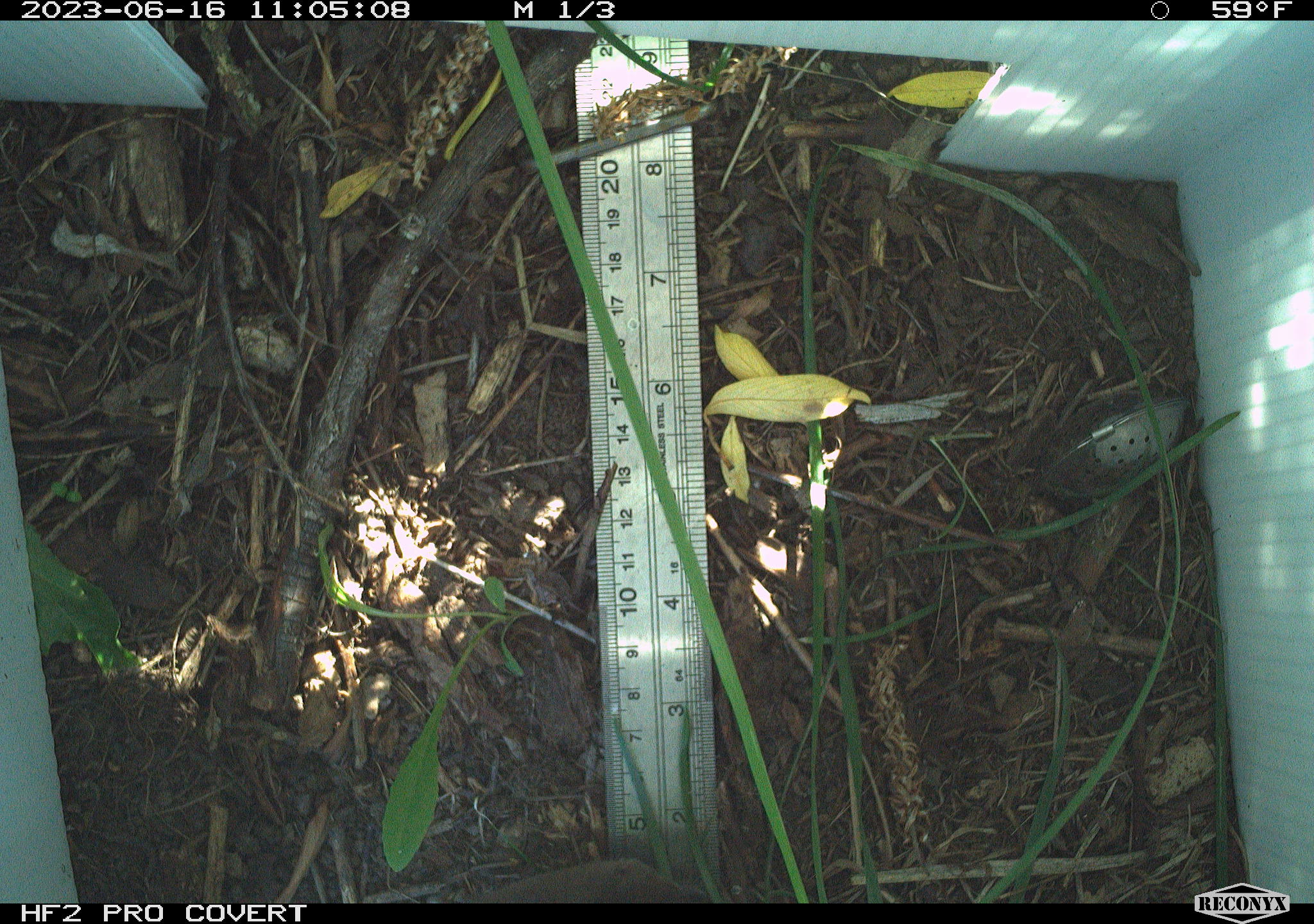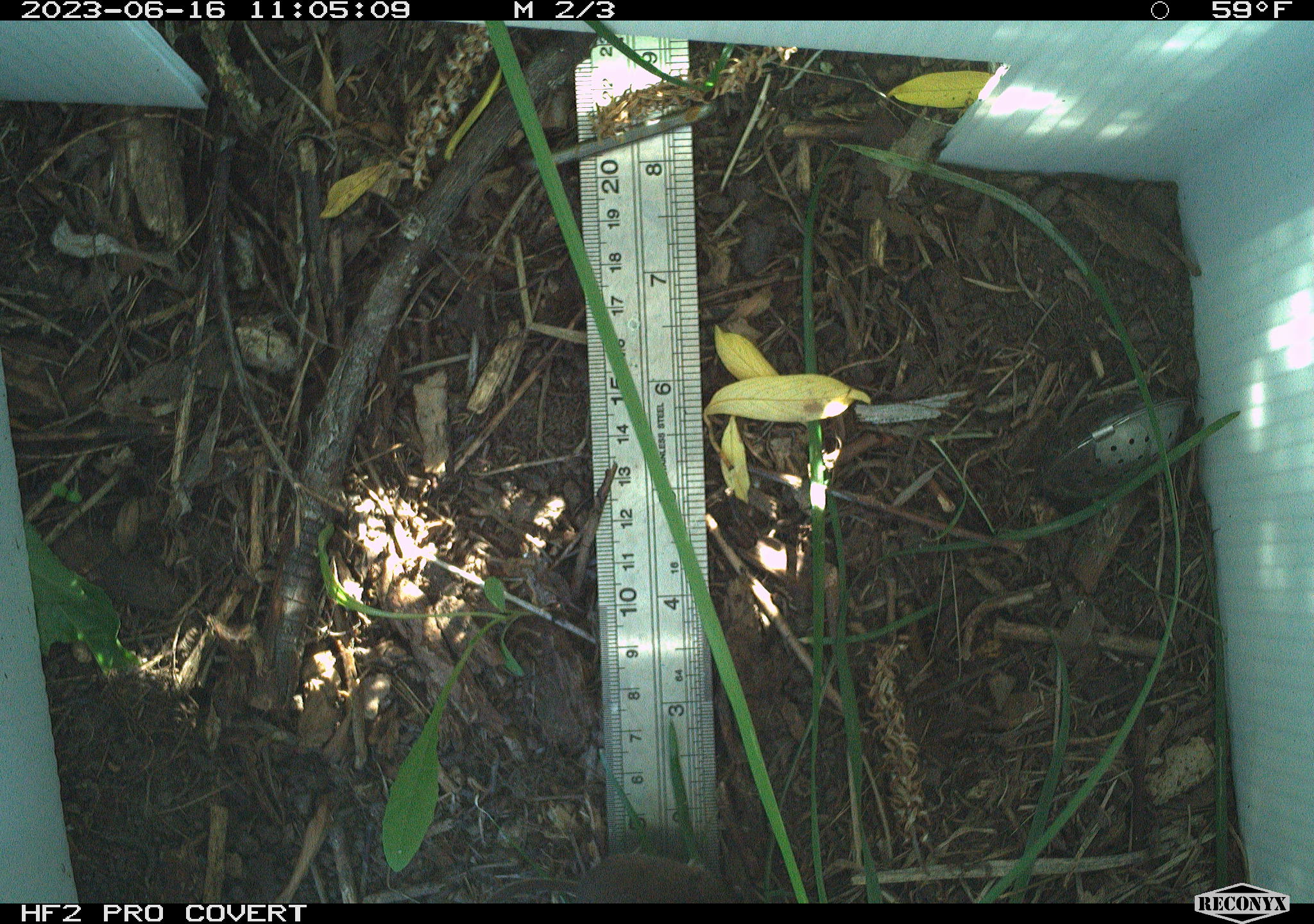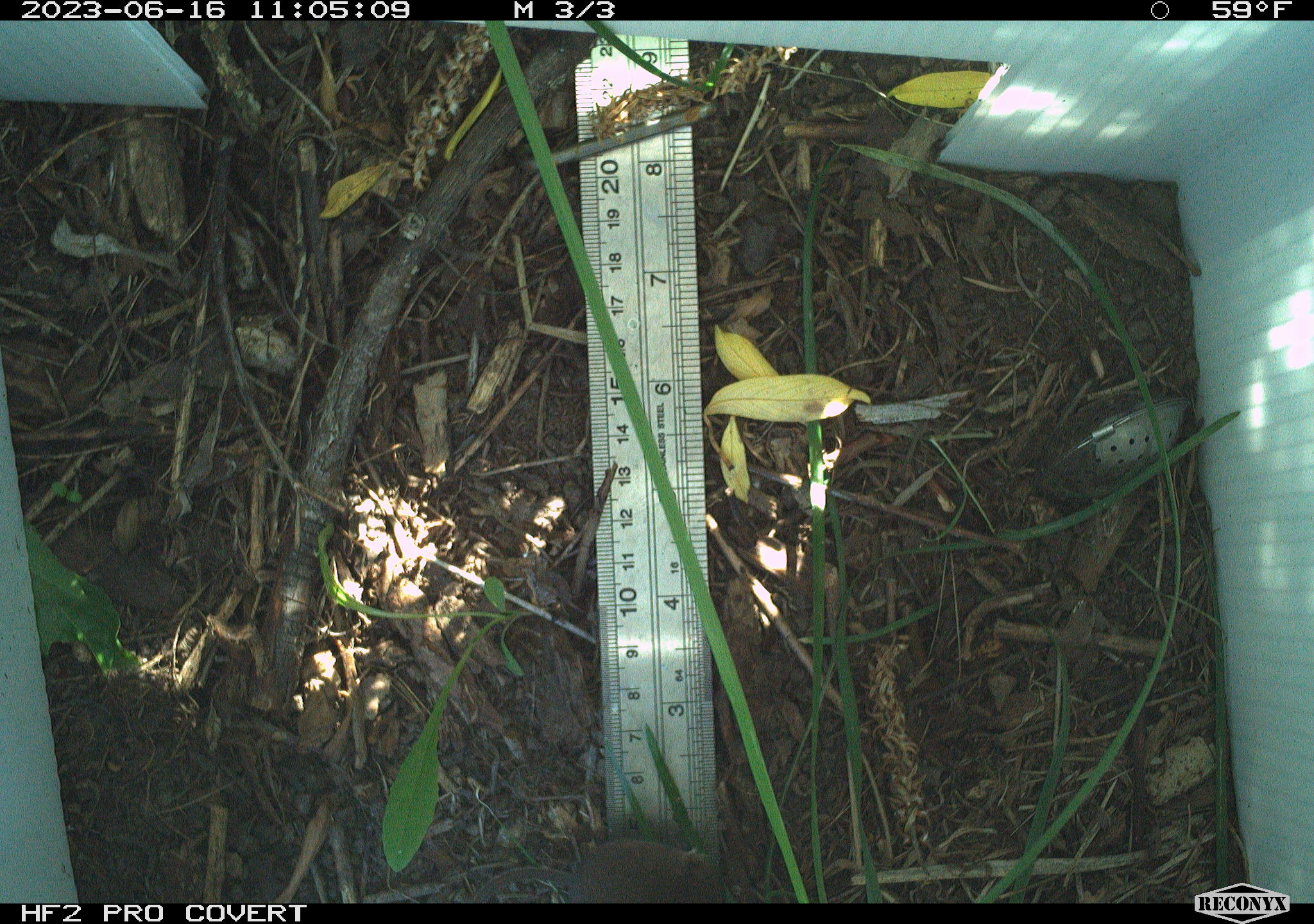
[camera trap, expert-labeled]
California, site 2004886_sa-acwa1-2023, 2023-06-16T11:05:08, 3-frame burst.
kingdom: Animalia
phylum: Chordata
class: Mammalia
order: Eulipotyphla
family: Soricidae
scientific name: Soricidae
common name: shrews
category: soricidae family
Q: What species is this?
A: Soricidae family (shrews) (Soricidae).